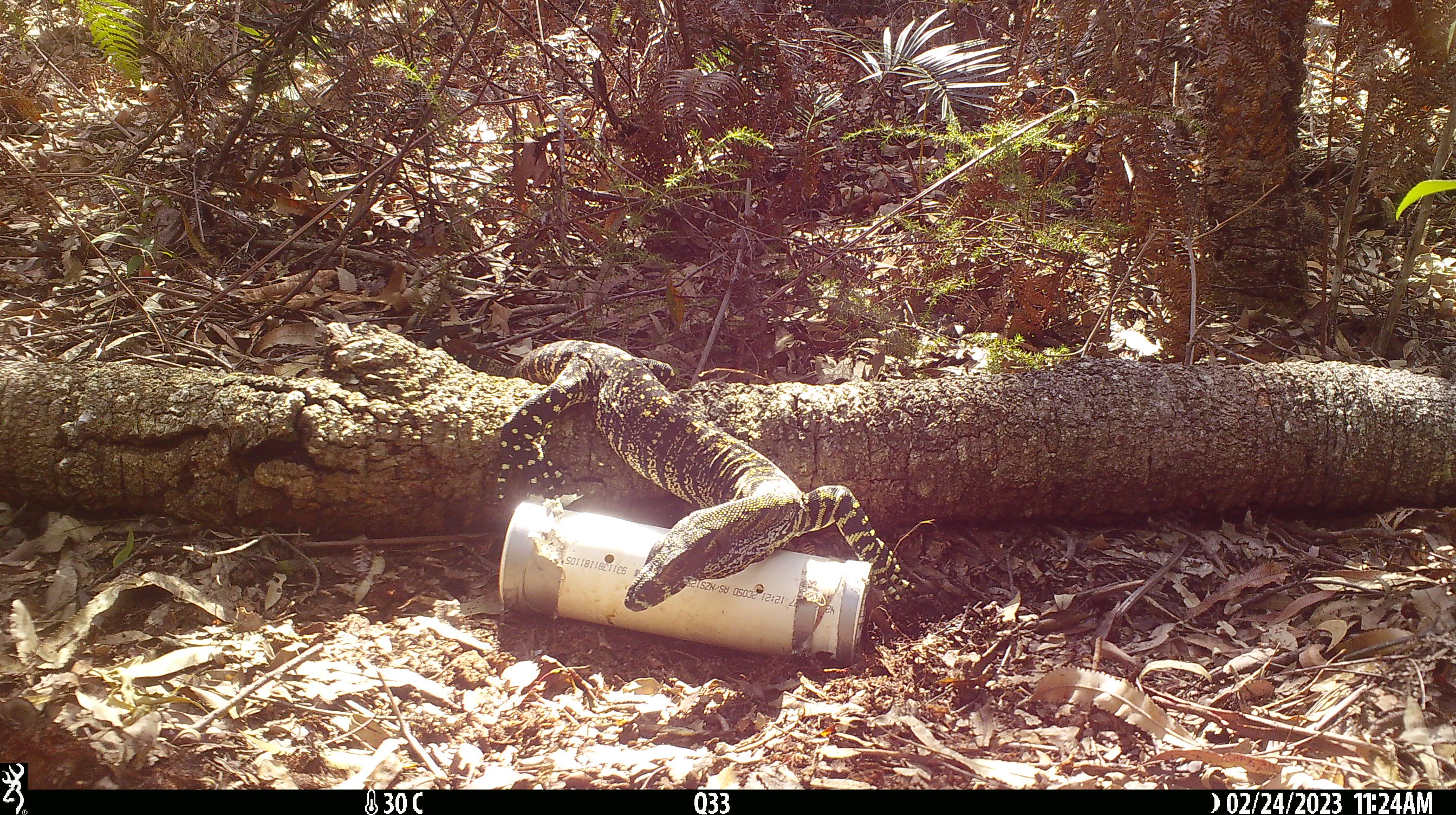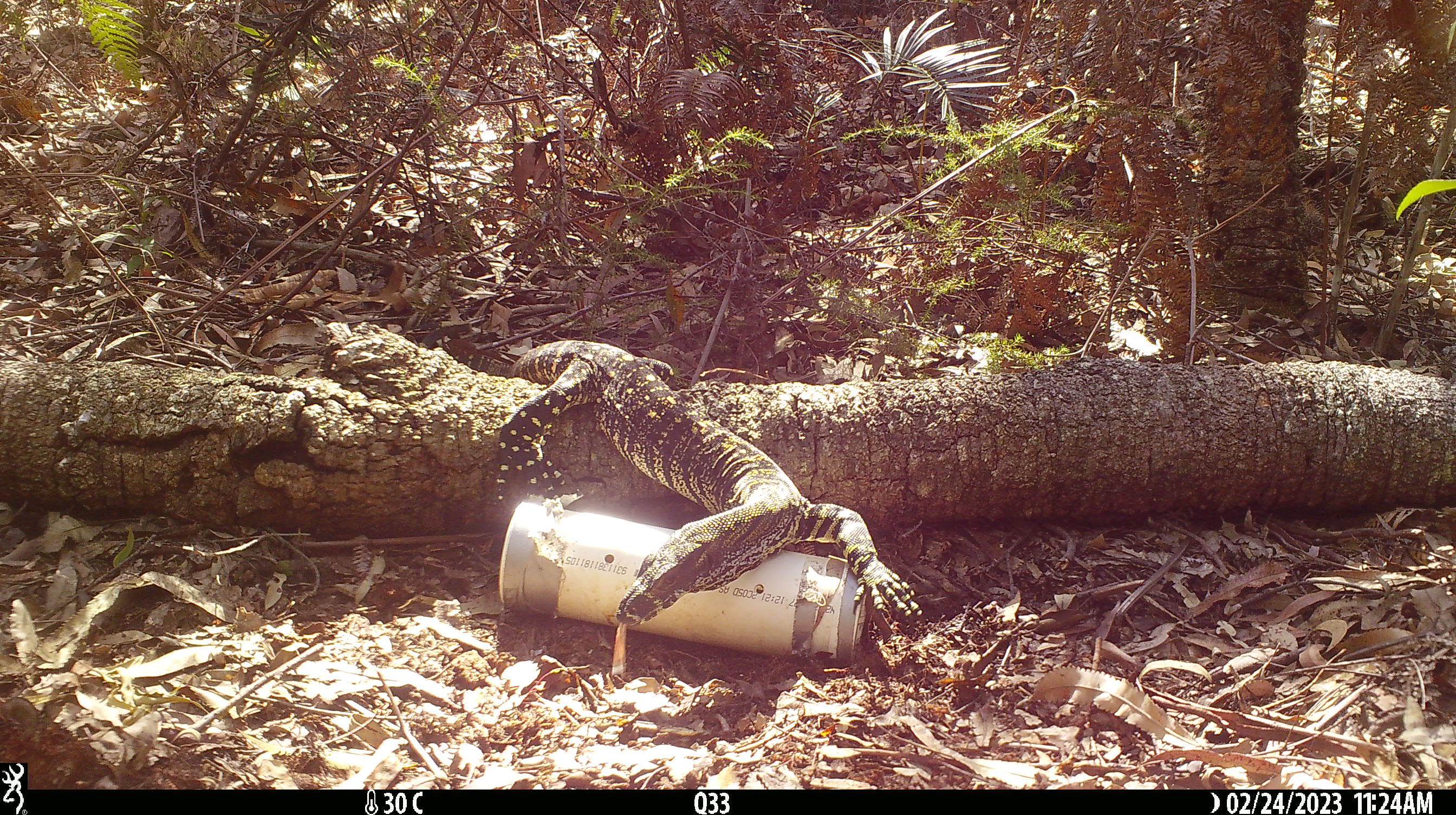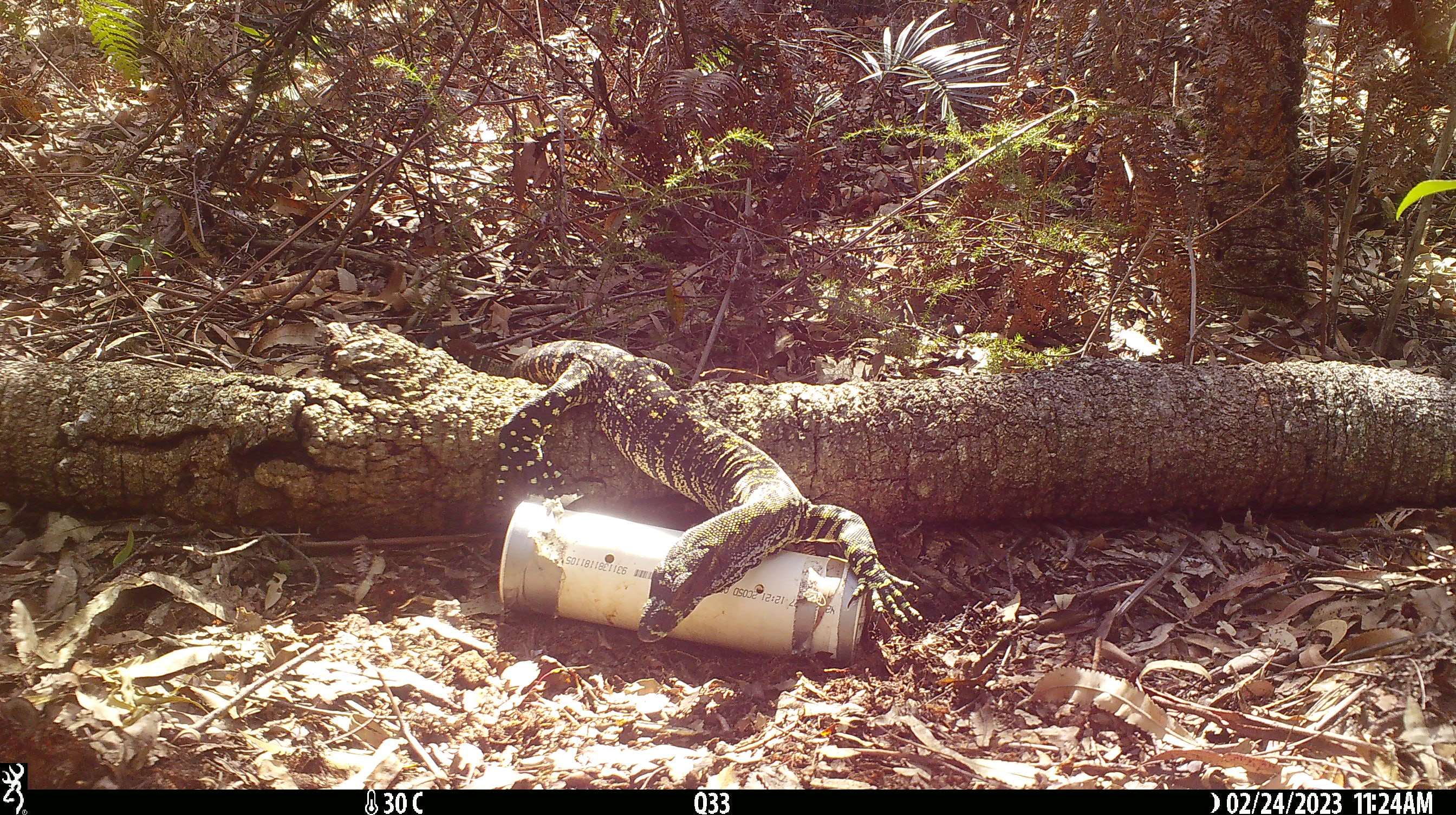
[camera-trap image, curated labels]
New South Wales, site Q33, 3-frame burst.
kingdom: Animalia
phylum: Chordata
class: Reptilia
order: Squamata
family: Varanidae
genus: Varanus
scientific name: Varanus varius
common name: lace monitor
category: goanna